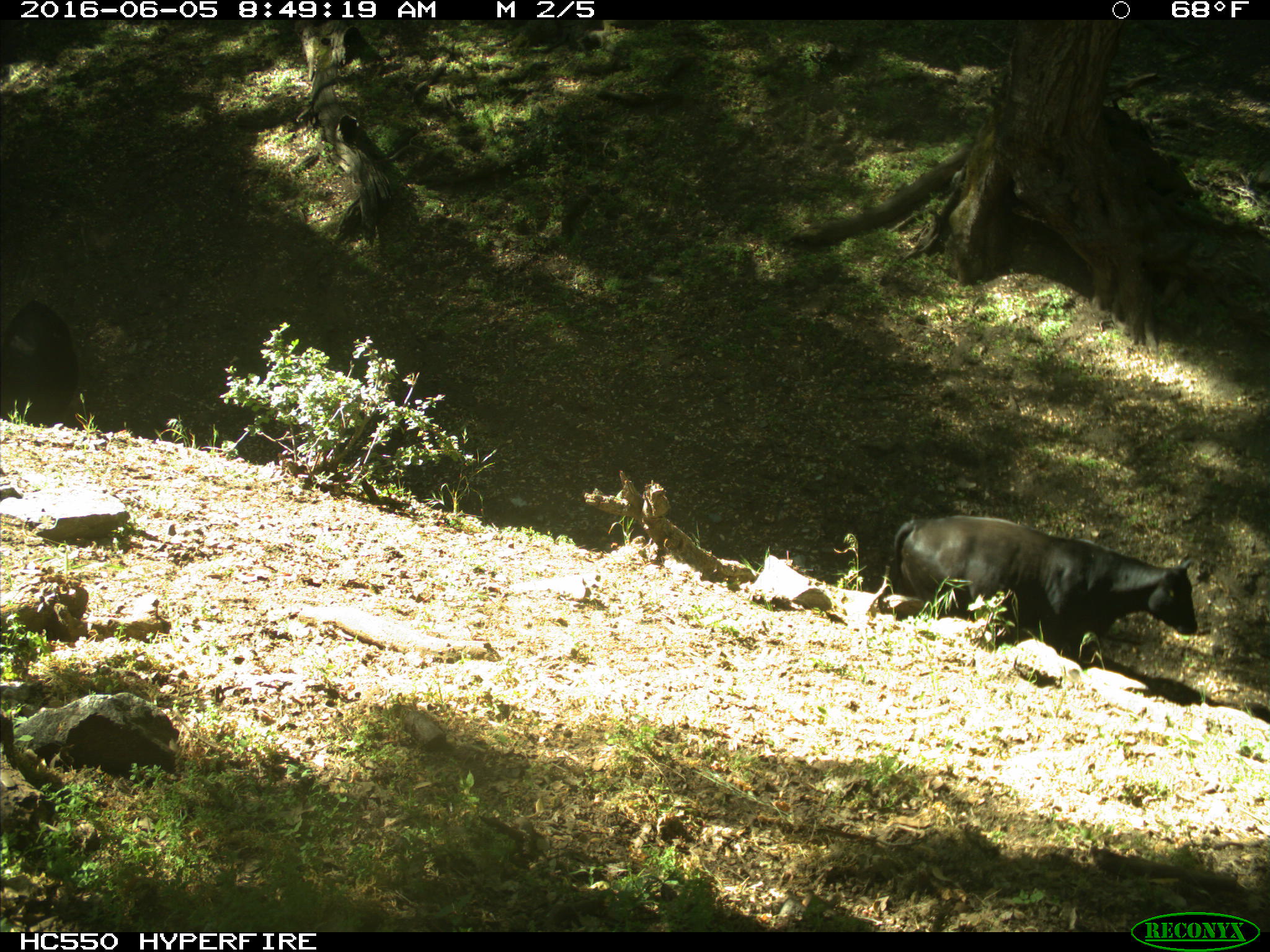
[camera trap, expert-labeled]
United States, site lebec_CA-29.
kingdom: Animalia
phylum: Chordata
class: Mammalia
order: Artiodactyla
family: Bovidae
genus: Bos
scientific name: Bos taurus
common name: domestic cow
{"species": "Bos taurus (domestic cow)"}